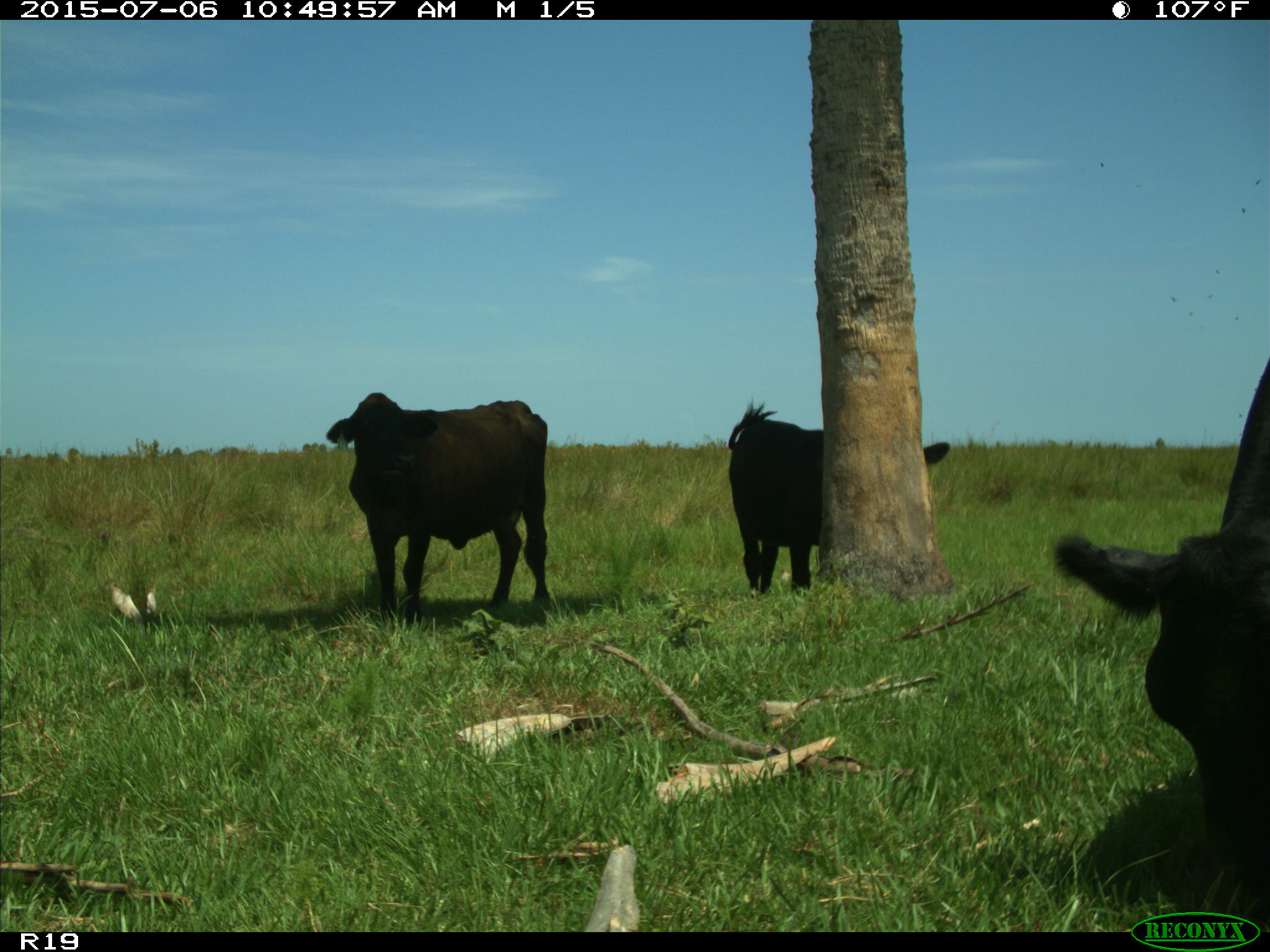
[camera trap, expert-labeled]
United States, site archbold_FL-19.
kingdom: Animalia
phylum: Chordata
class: Mammalia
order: Artiodactyla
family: Bovidae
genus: Bos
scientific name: Bos taurus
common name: domestic cow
Bos taurus (domestic cow).